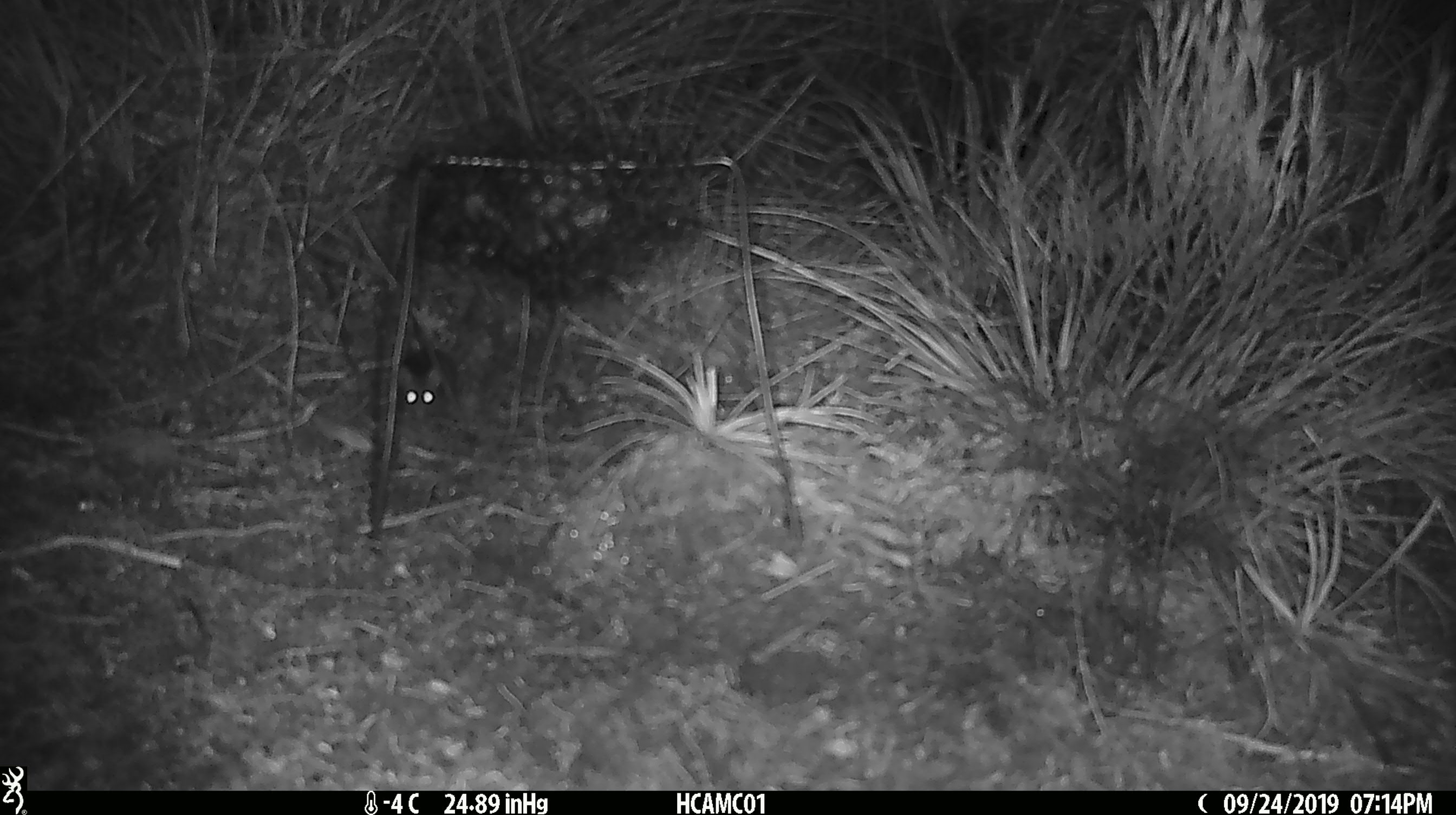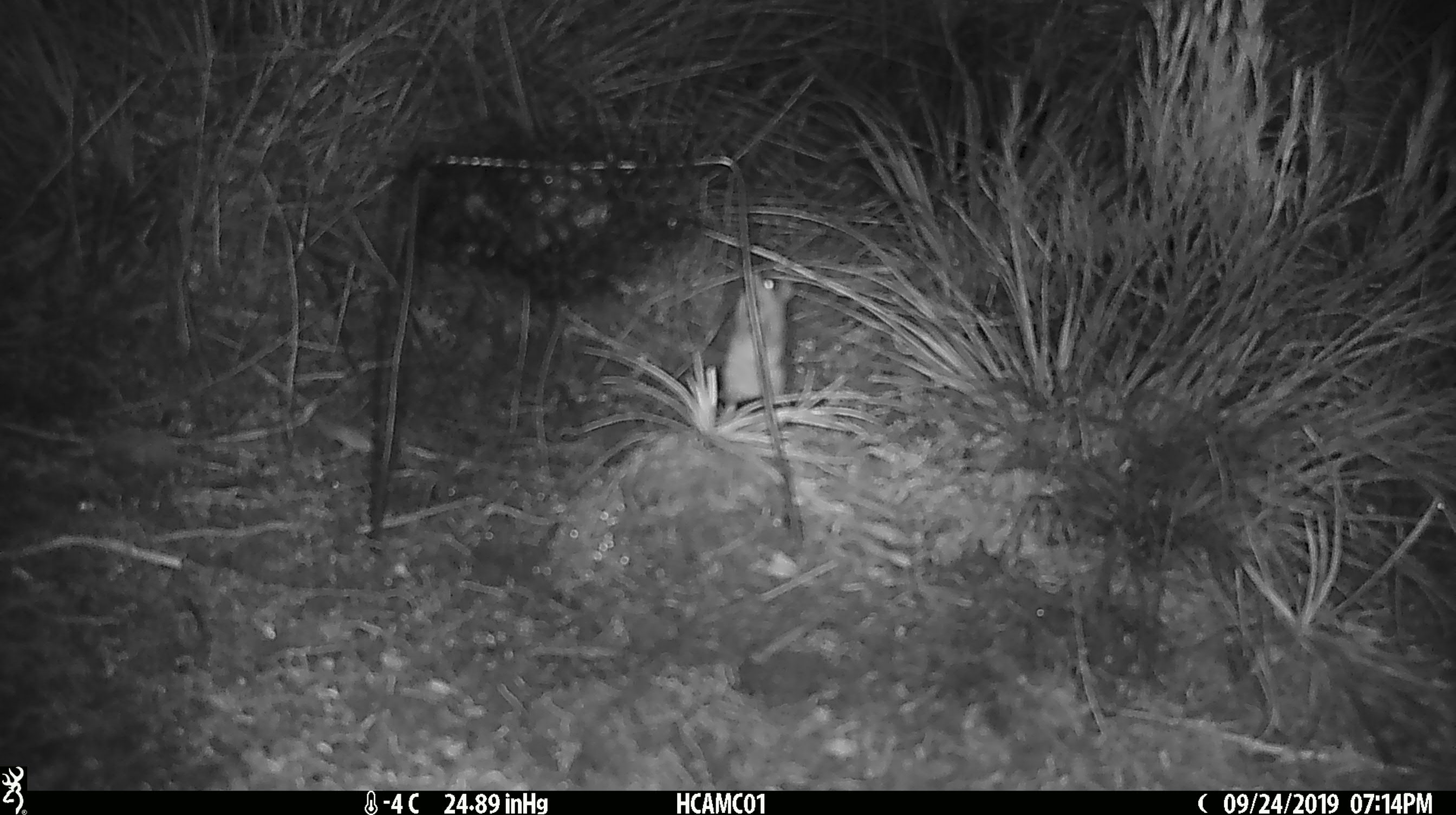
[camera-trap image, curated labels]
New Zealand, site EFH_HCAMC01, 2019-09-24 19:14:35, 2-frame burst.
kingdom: Animalia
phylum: Chordata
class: Mammalia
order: Rodentia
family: Muridae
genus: Mus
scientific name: Mus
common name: mouse